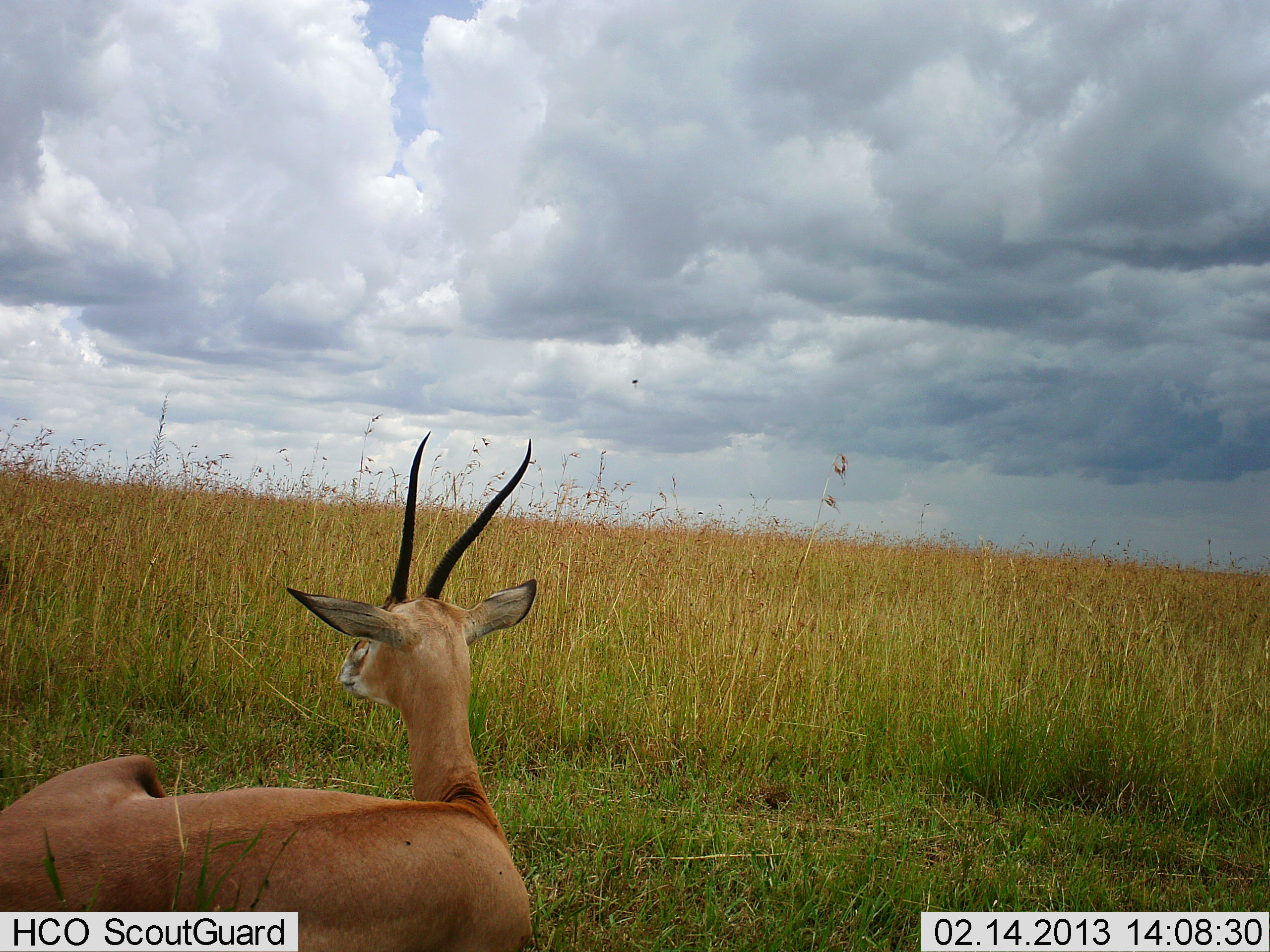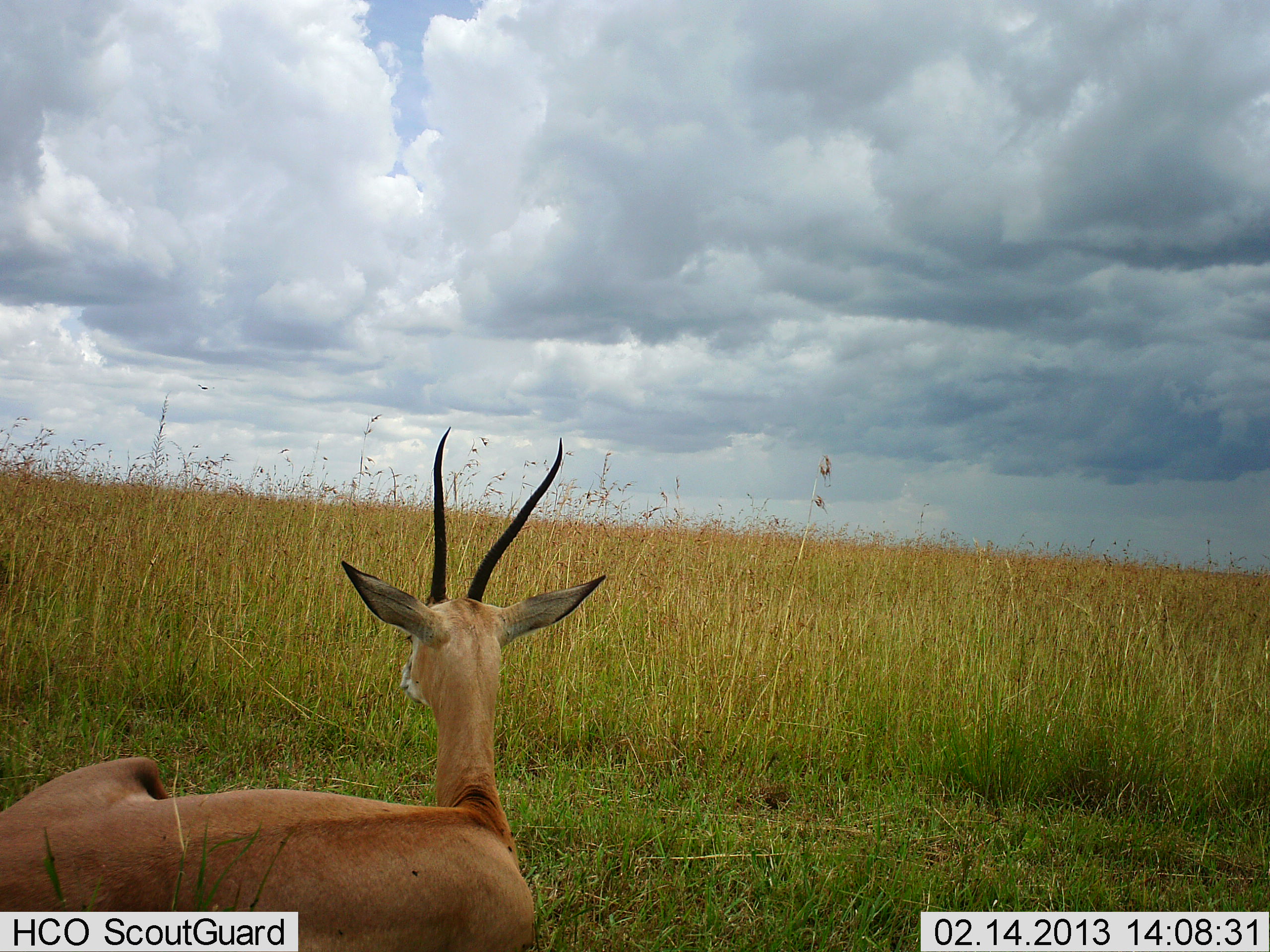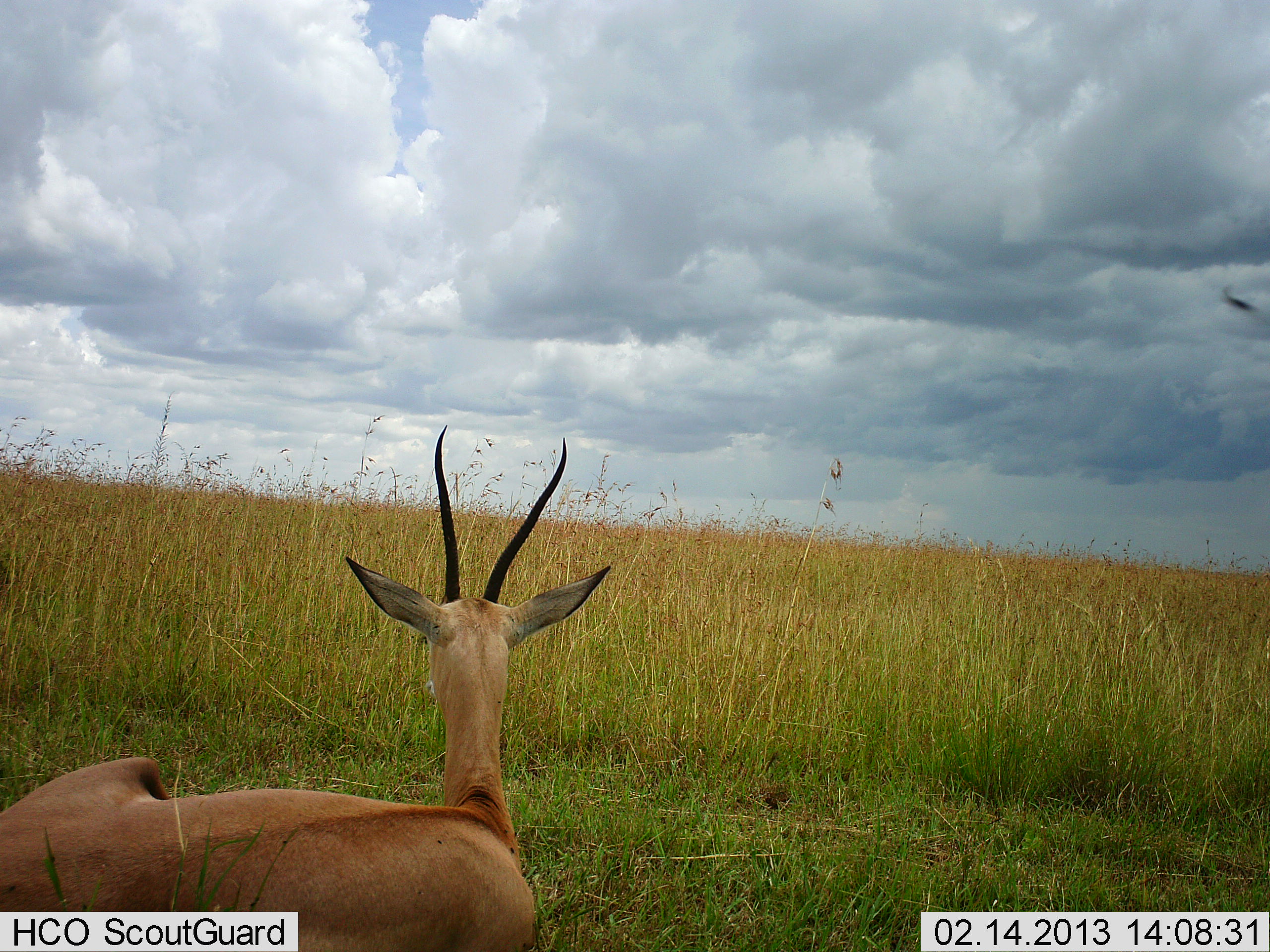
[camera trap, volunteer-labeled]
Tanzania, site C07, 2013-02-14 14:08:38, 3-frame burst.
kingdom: Animalia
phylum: Chordata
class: Mammalia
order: Artiodactyla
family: Bovidae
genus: Nanger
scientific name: Nanger granti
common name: grant's gazelle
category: gazellegrants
Gazellegrants (grant's gazelle) (Nanger granti), count 1. Behavior (volunteer vote fractions): standing 0%, resting 100%, moving 0%, interacting 0%. Young present (vote fraction): 0%. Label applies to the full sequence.